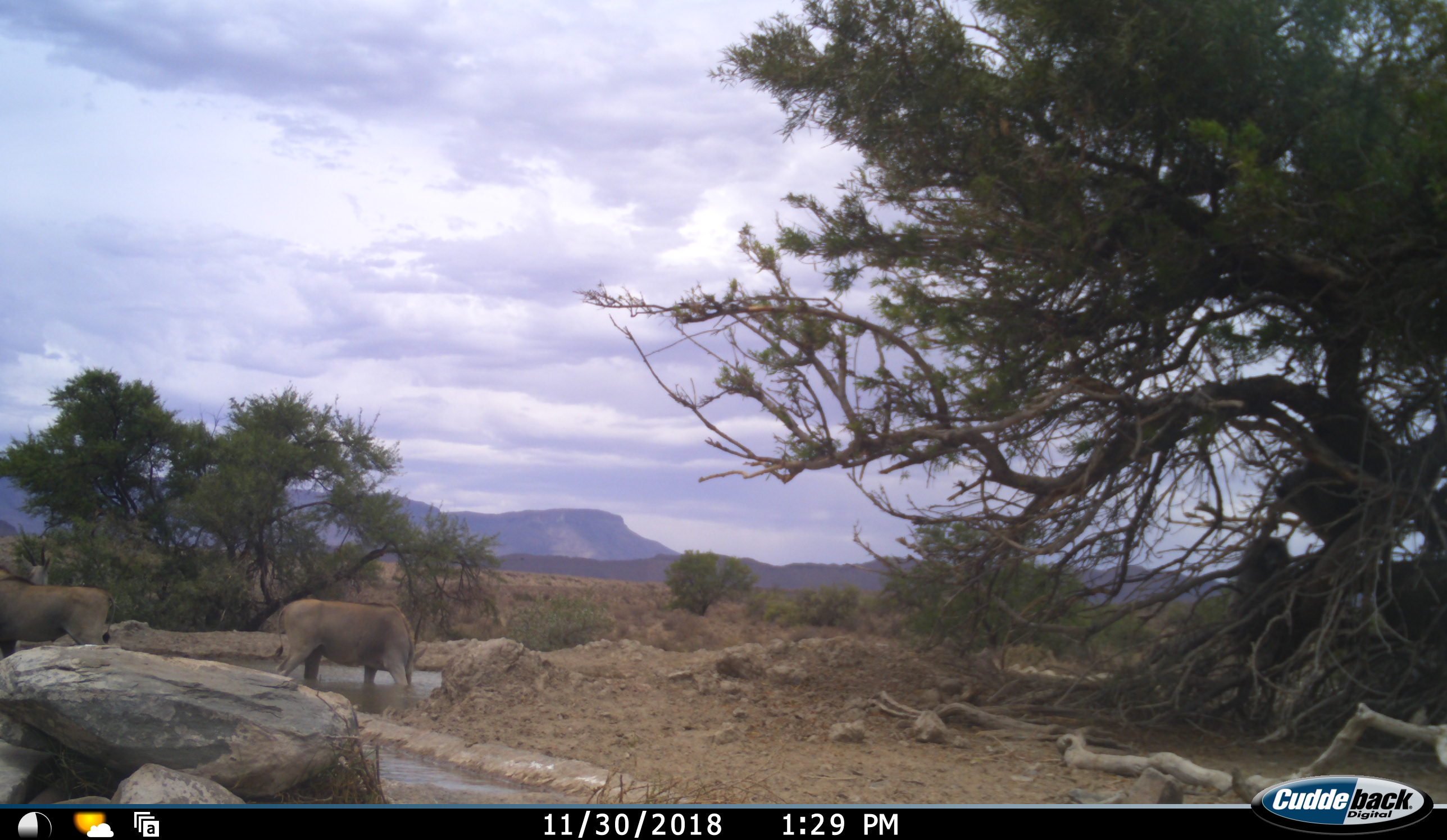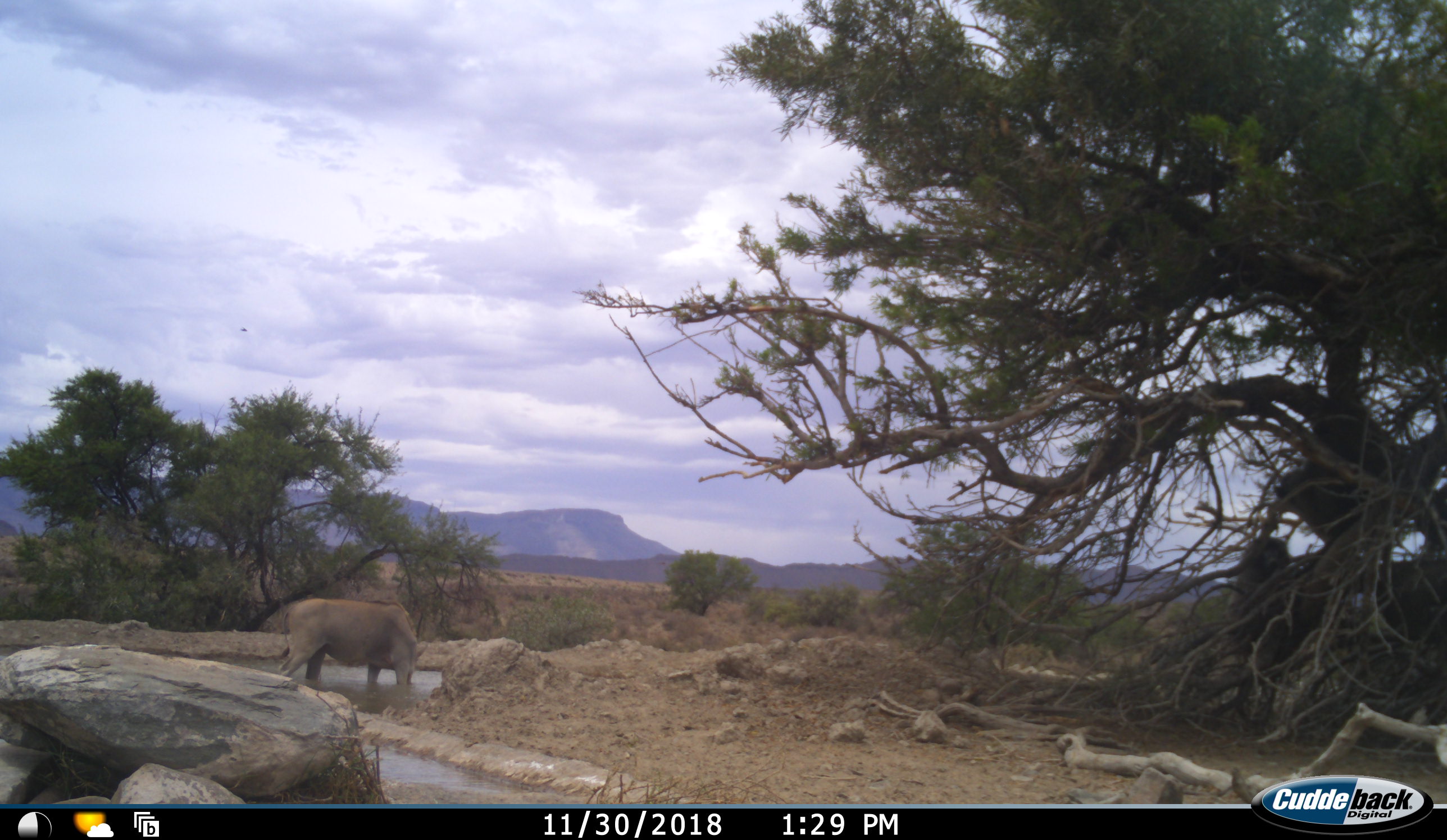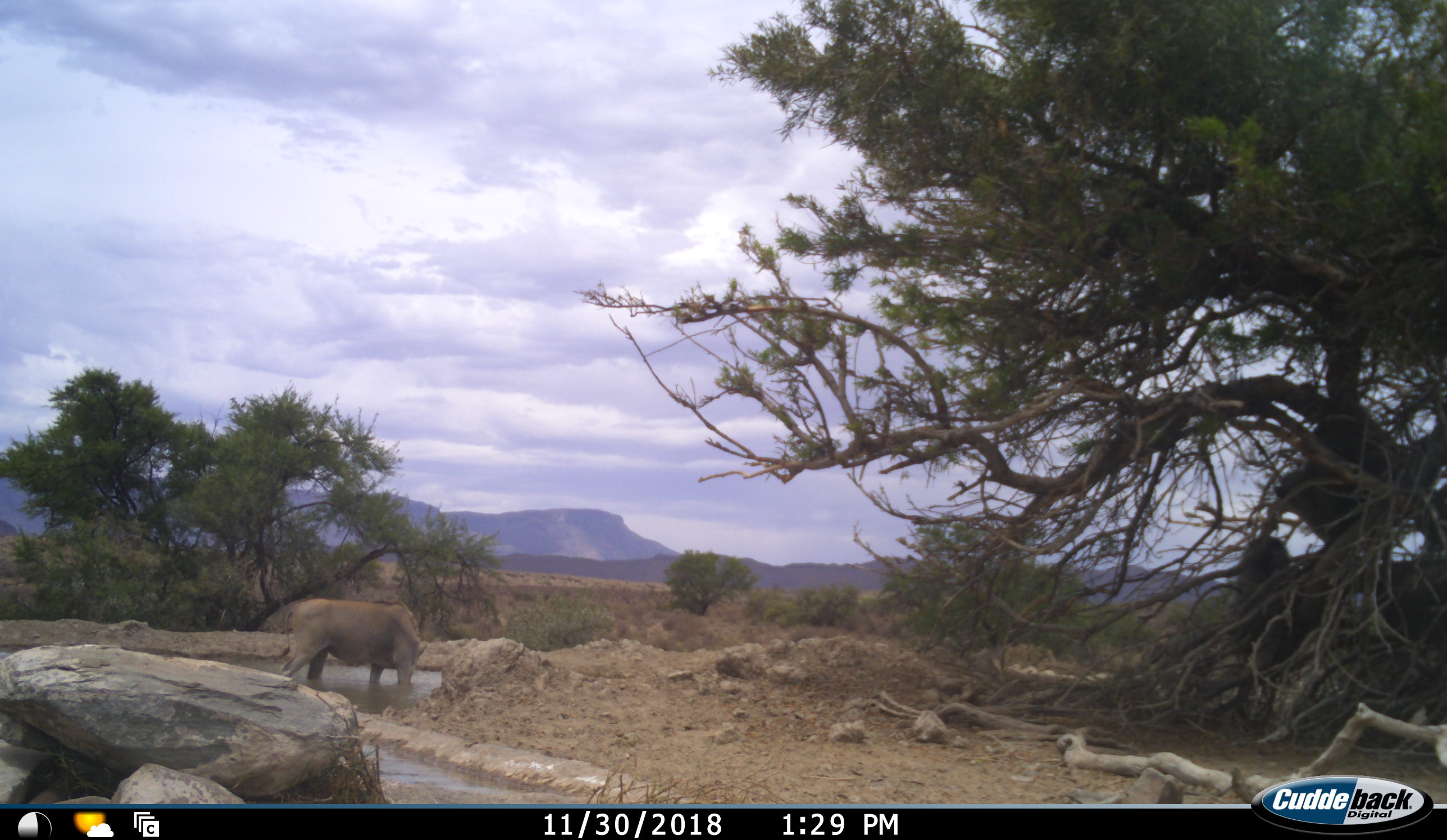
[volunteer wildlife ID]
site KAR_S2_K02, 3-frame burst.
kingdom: Animalia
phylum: Chordata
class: Mammalia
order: Artiodactyla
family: Bovidae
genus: Tragelaphus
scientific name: Tragelaphus oryx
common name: eland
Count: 2.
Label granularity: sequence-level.